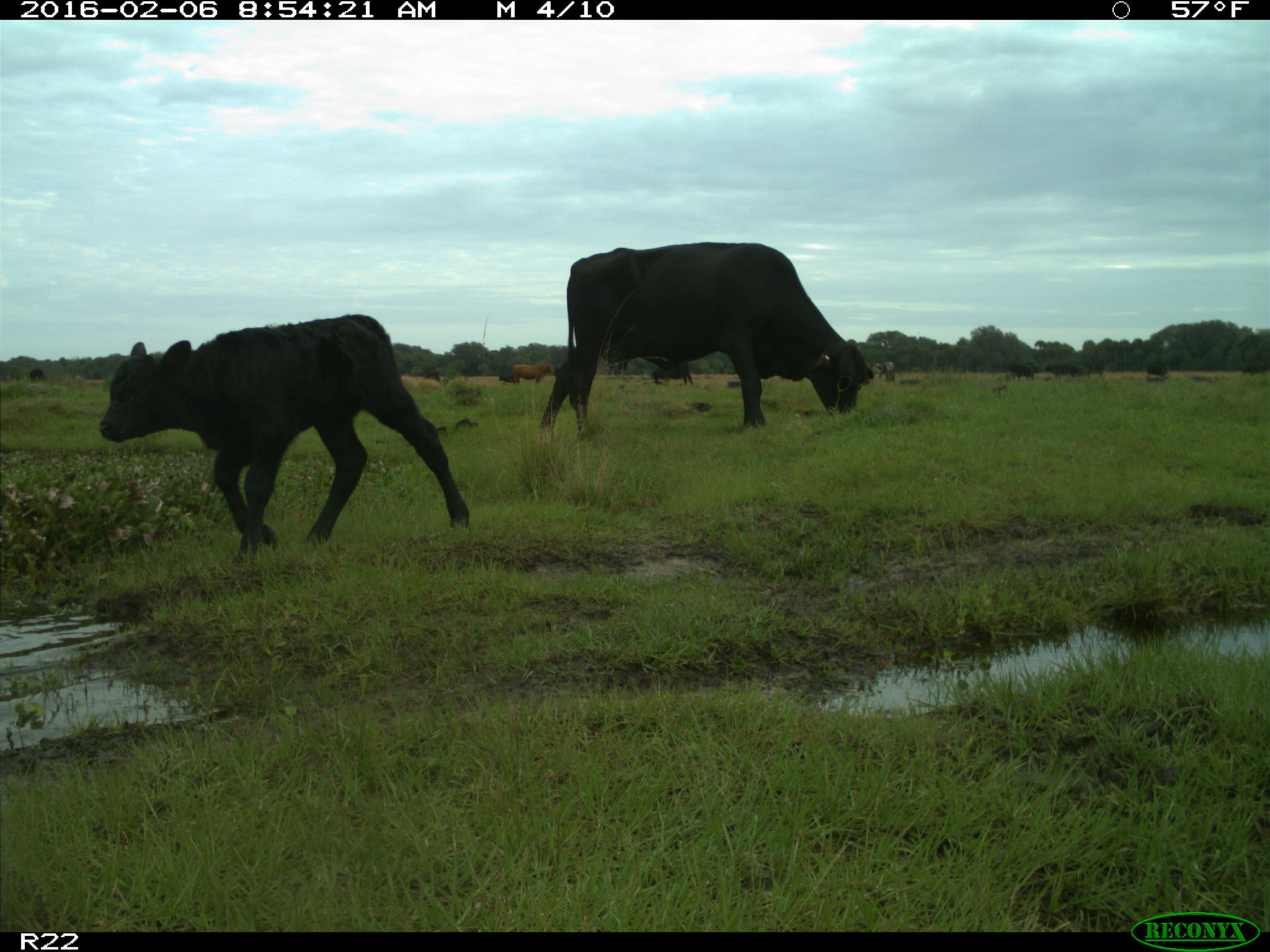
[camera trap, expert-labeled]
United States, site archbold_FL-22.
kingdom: Animalia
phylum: Chordata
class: Mammalia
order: Artiodactyla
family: Bovidae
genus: Bos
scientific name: Bos taurus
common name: domestic cow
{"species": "Bos taurus (domestic cow)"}